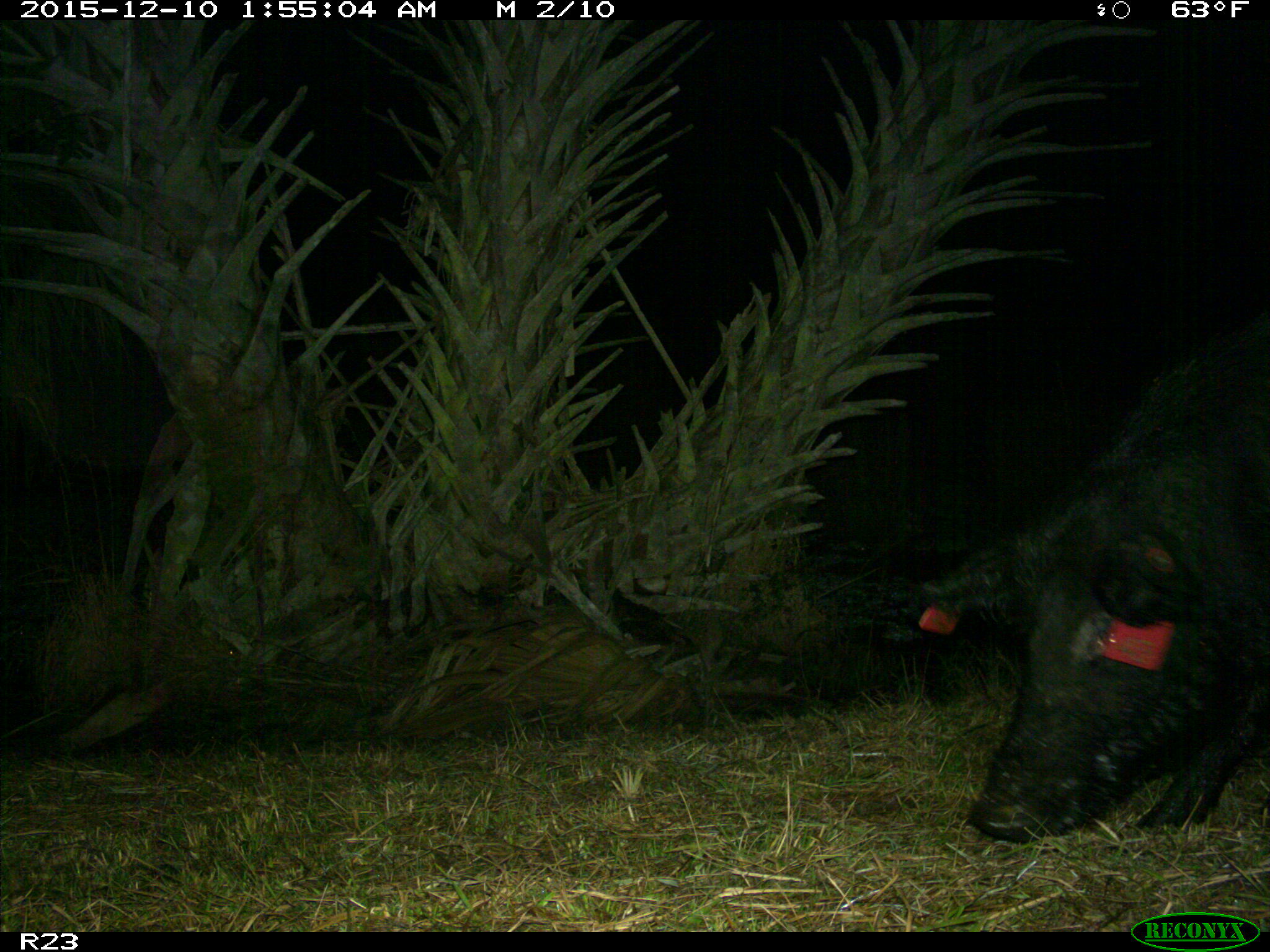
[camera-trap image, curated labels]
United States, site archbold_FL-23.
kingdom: Animalia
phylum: Chordata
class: Mammalia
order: Artiodactyla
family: Suidae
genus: Sus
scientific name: Sus scrofa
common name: wild boar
Sus scrofa (wild boar).